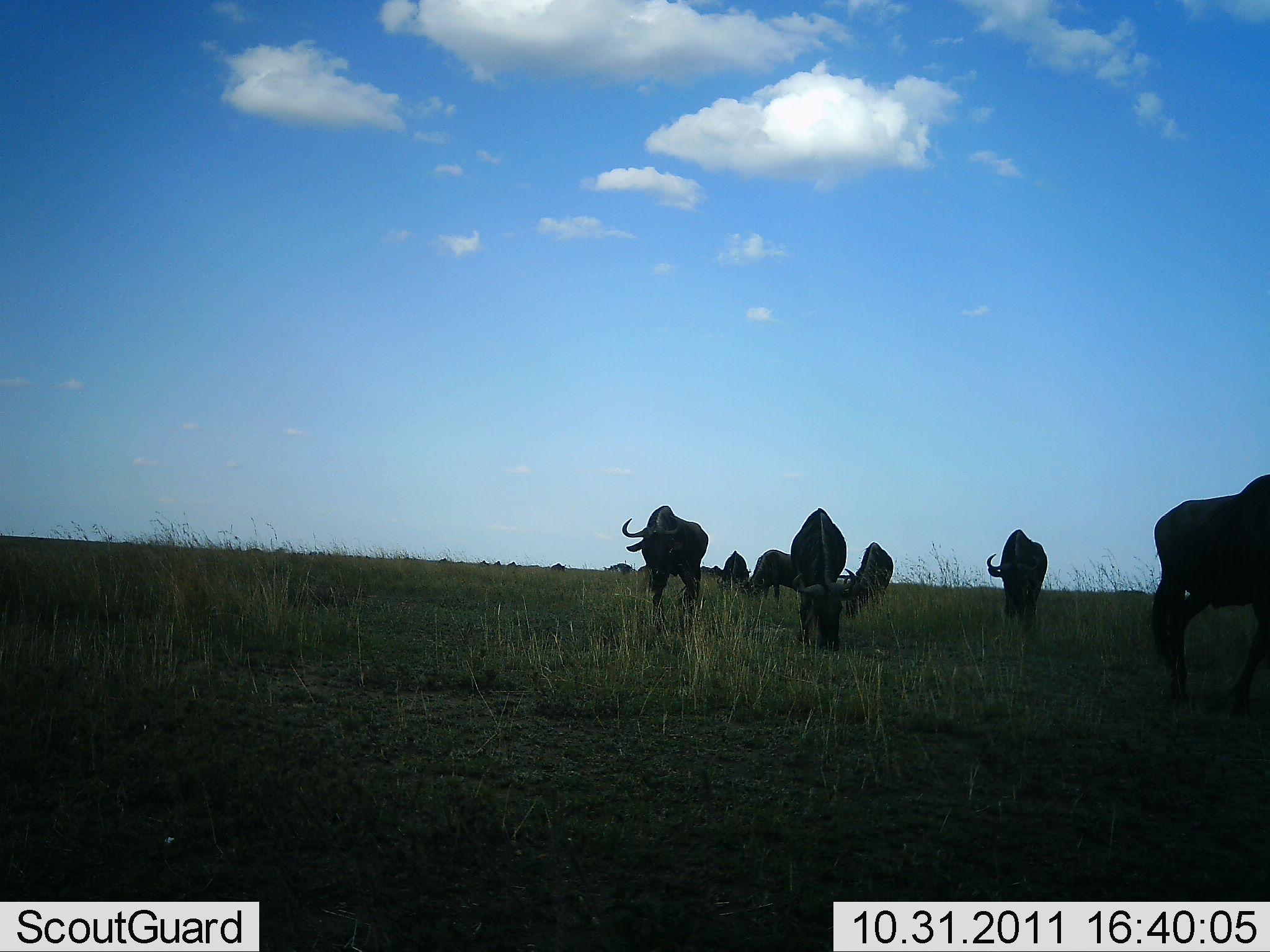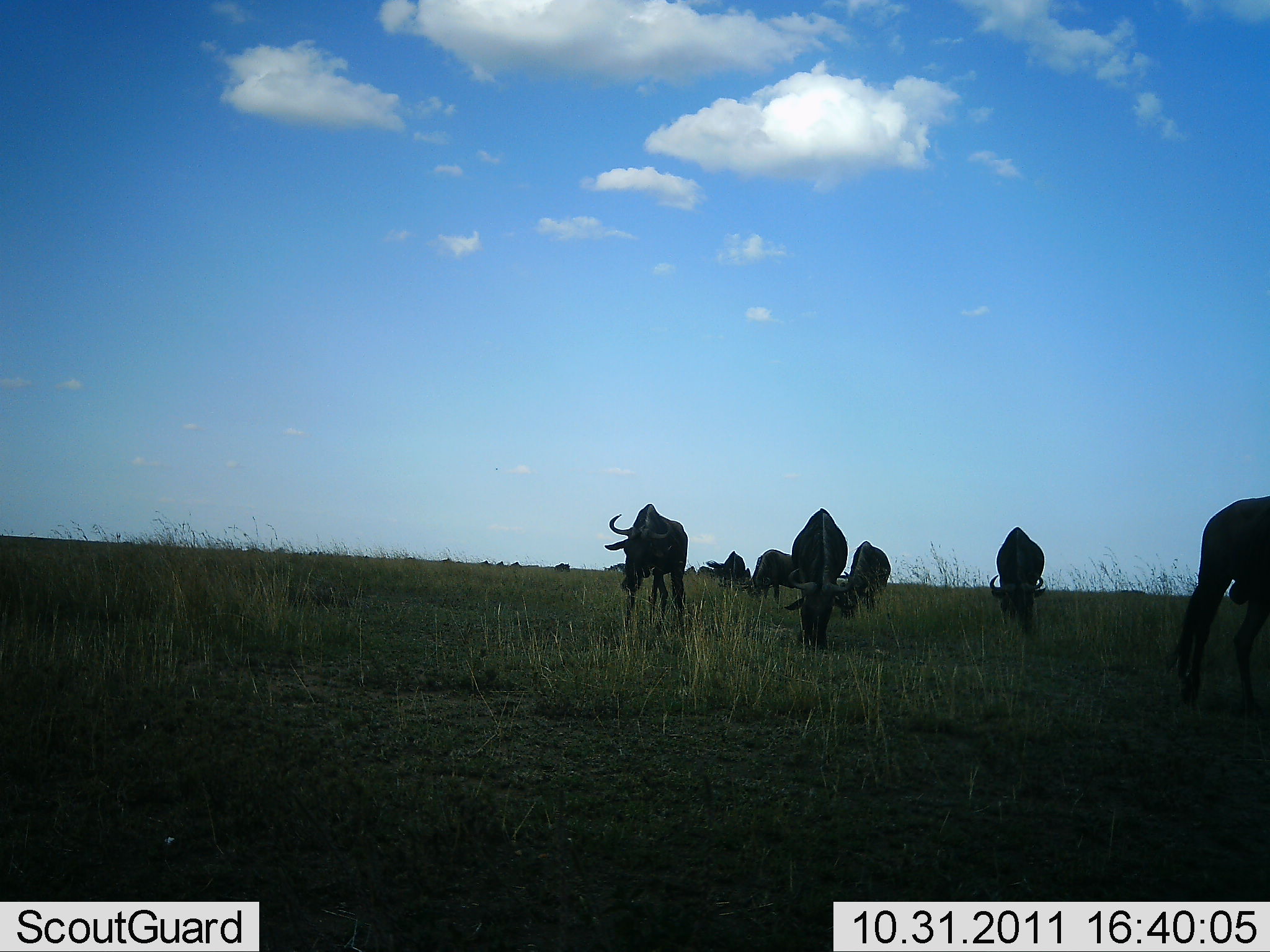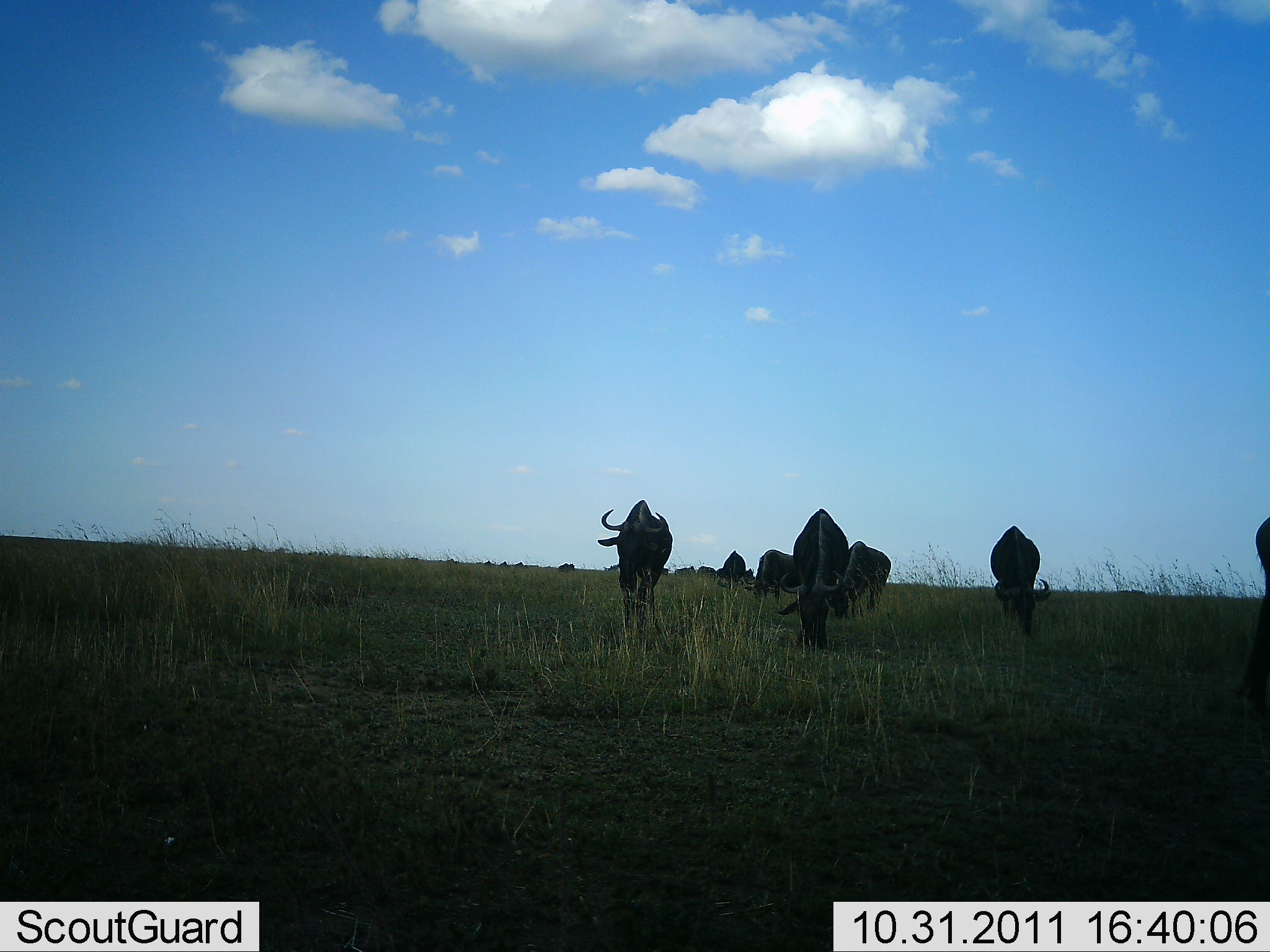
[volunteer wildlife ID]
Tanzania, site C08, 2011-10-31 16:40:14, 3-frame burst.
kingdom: Animalia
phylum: Chordata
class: Mammalia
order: Artiodactyla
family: Bovidae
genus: Connochaetes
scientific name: Connochaetes taurinus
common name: blue wildebeest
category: wildebeest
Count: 8.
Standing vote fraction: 40%.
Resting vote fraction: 0%.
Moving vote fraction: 50%.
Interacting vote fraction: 0%.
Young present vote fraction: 0%.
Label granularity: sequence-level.